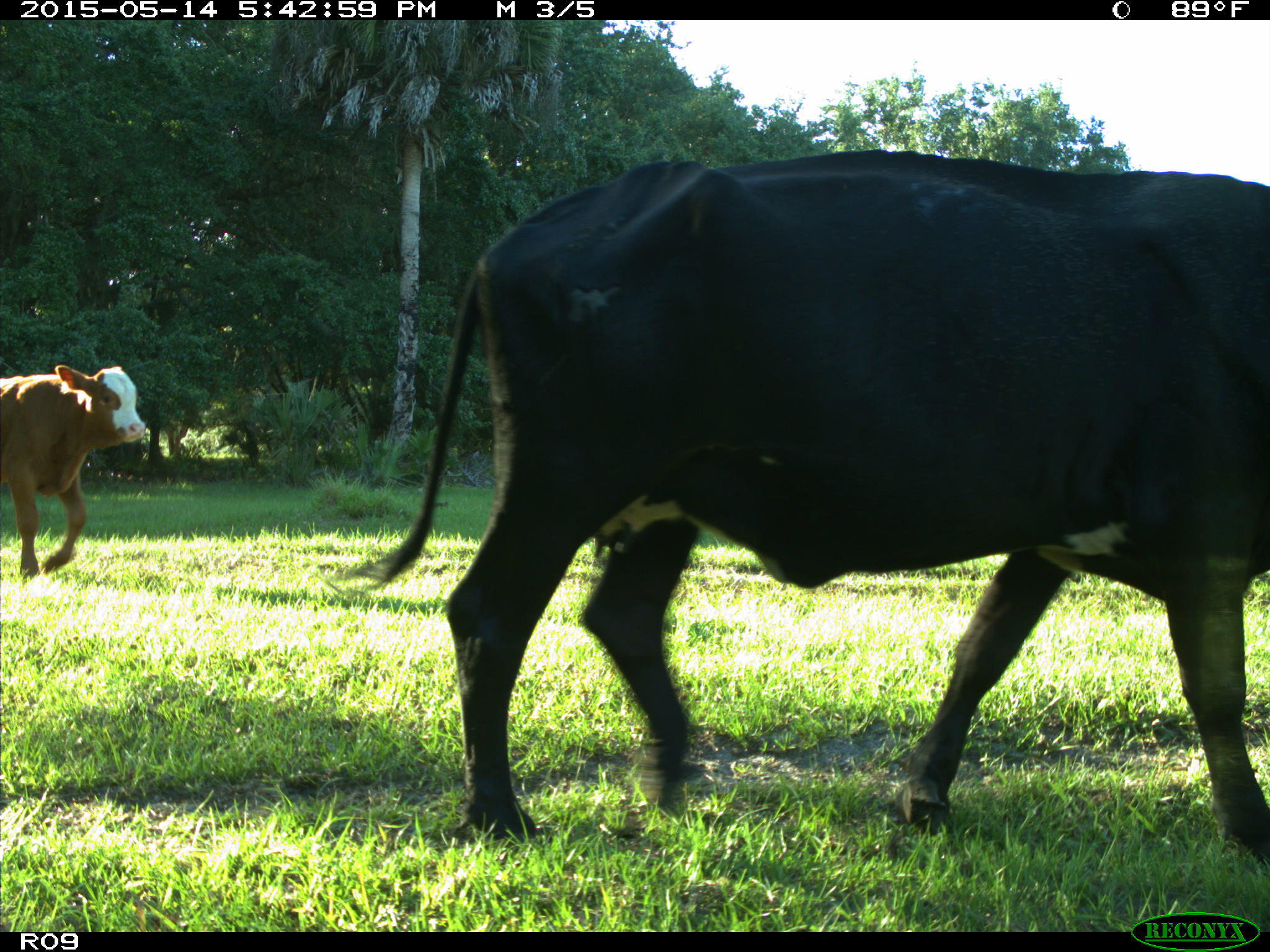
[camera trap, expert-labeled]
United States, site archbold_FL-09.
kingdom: Animalia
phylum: Chordata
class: Mammalia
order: Artiodactyla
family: Bovidae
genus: Bos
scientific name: Bos taurus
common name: domestic cow